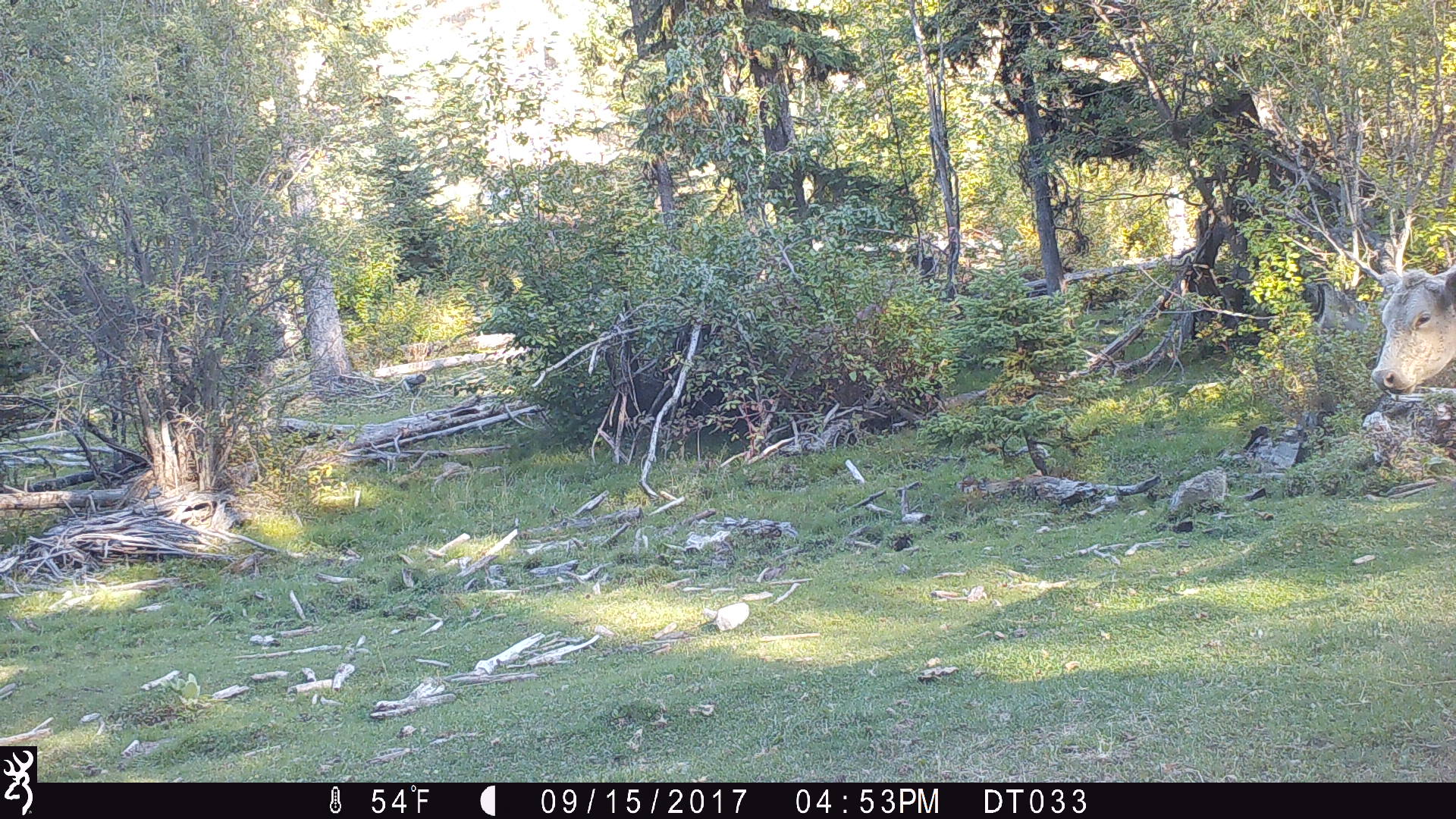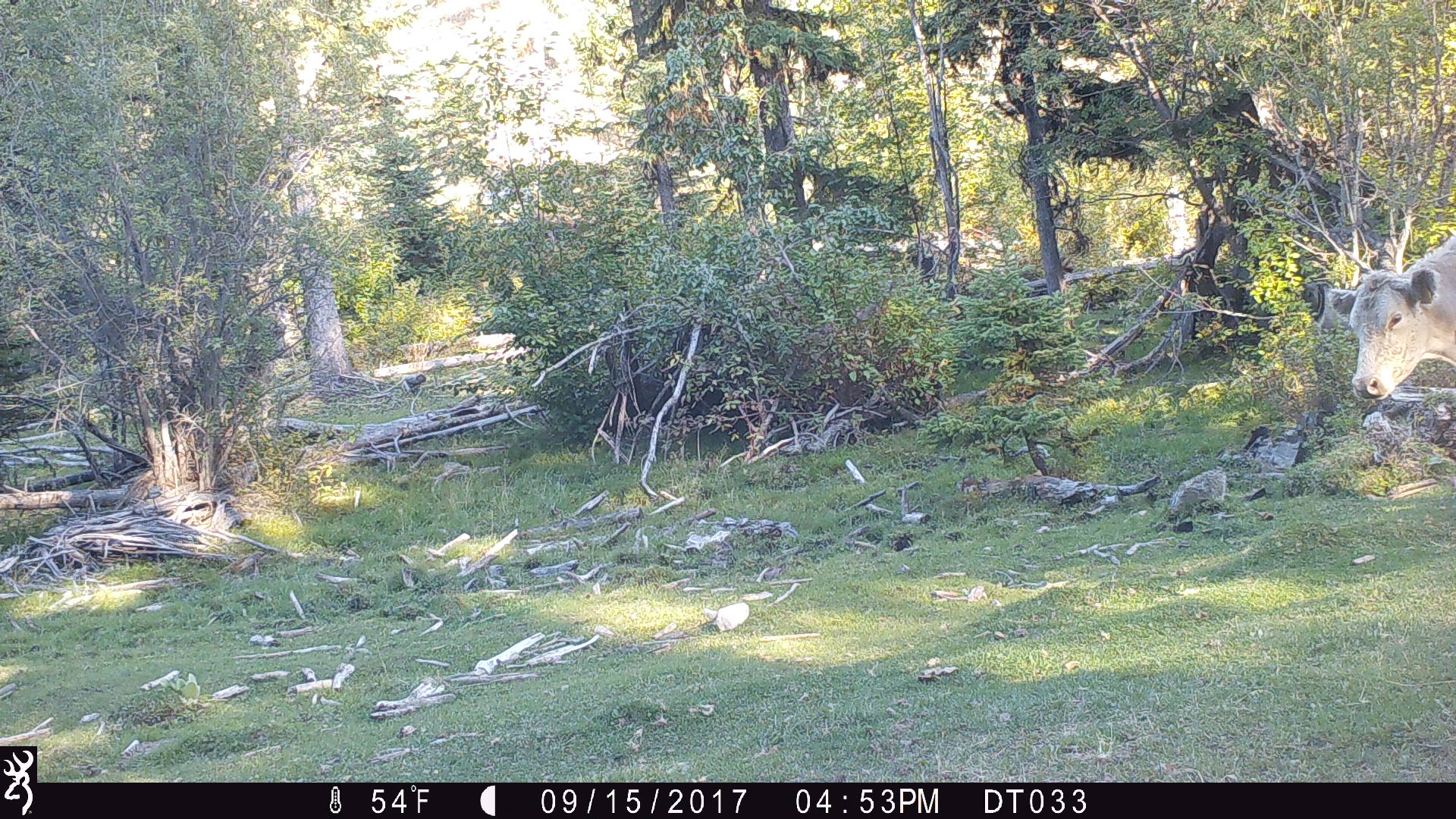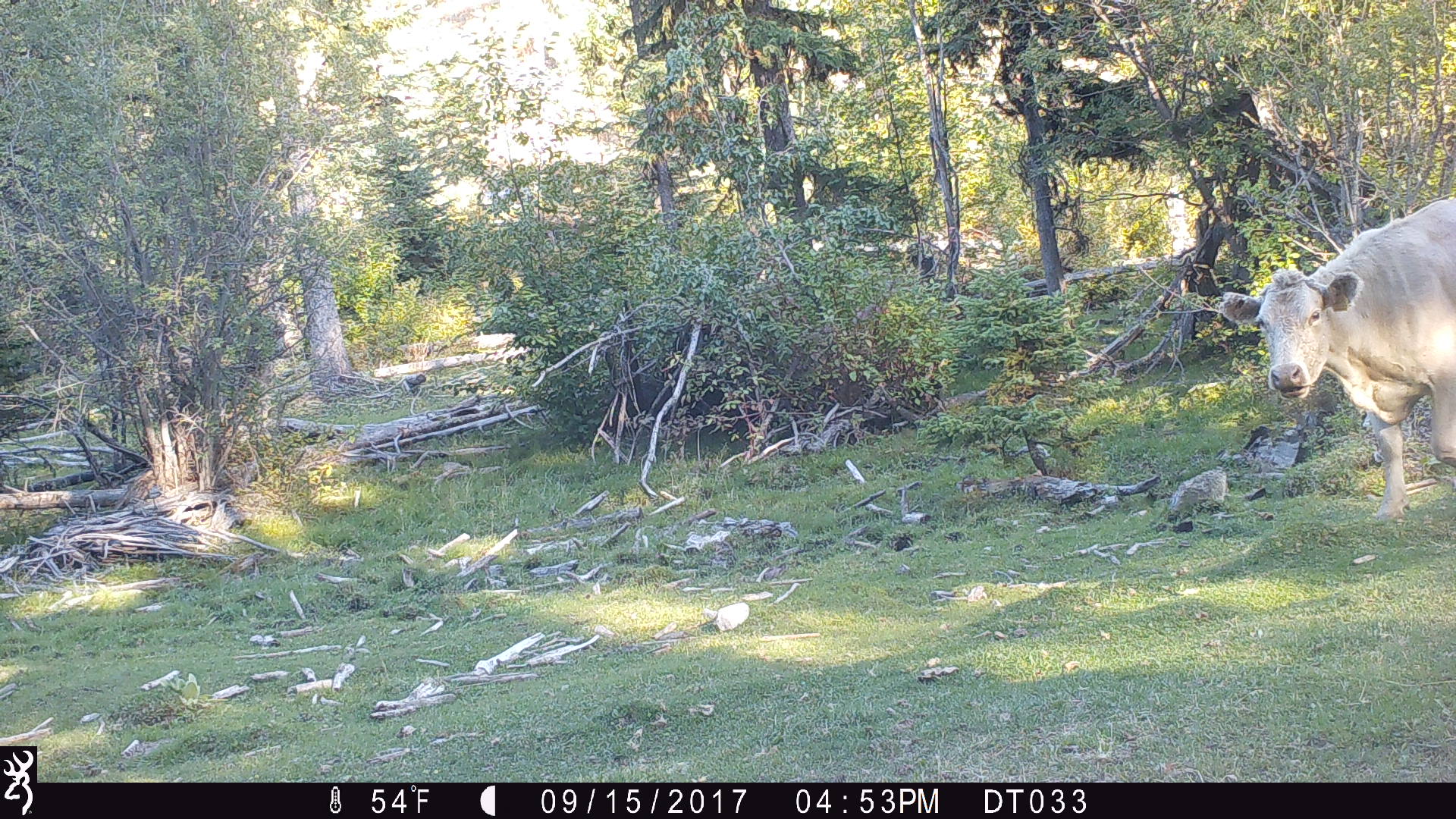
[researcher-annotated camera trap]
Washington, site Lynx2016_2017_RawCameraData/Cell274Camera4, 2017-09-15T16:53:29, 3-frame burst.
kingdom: Animalia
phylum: Chordata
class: Mammalia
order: Artiodactyla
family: Bovidae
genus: Bos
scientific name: Bos taurus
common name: domestic cattle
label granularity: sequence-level